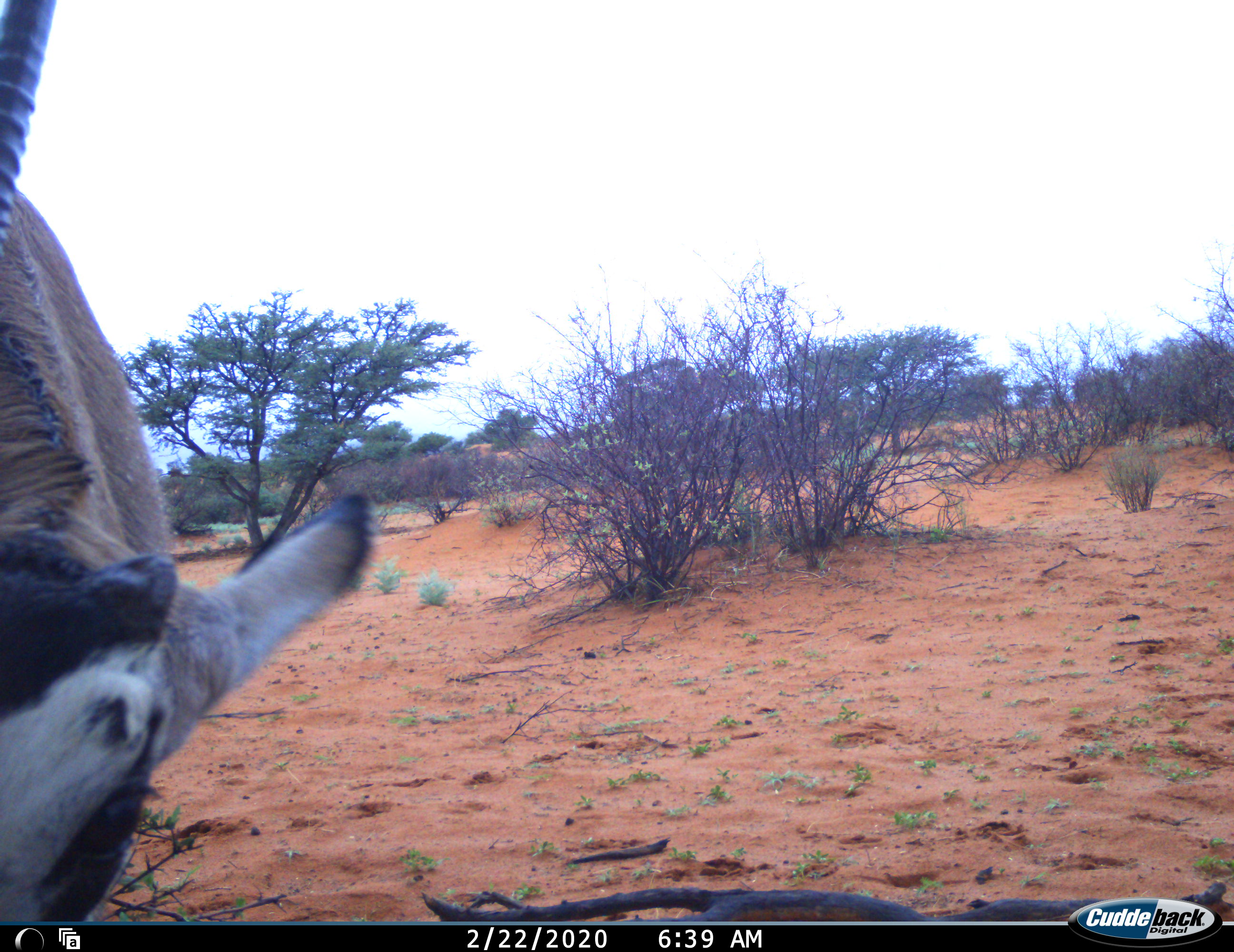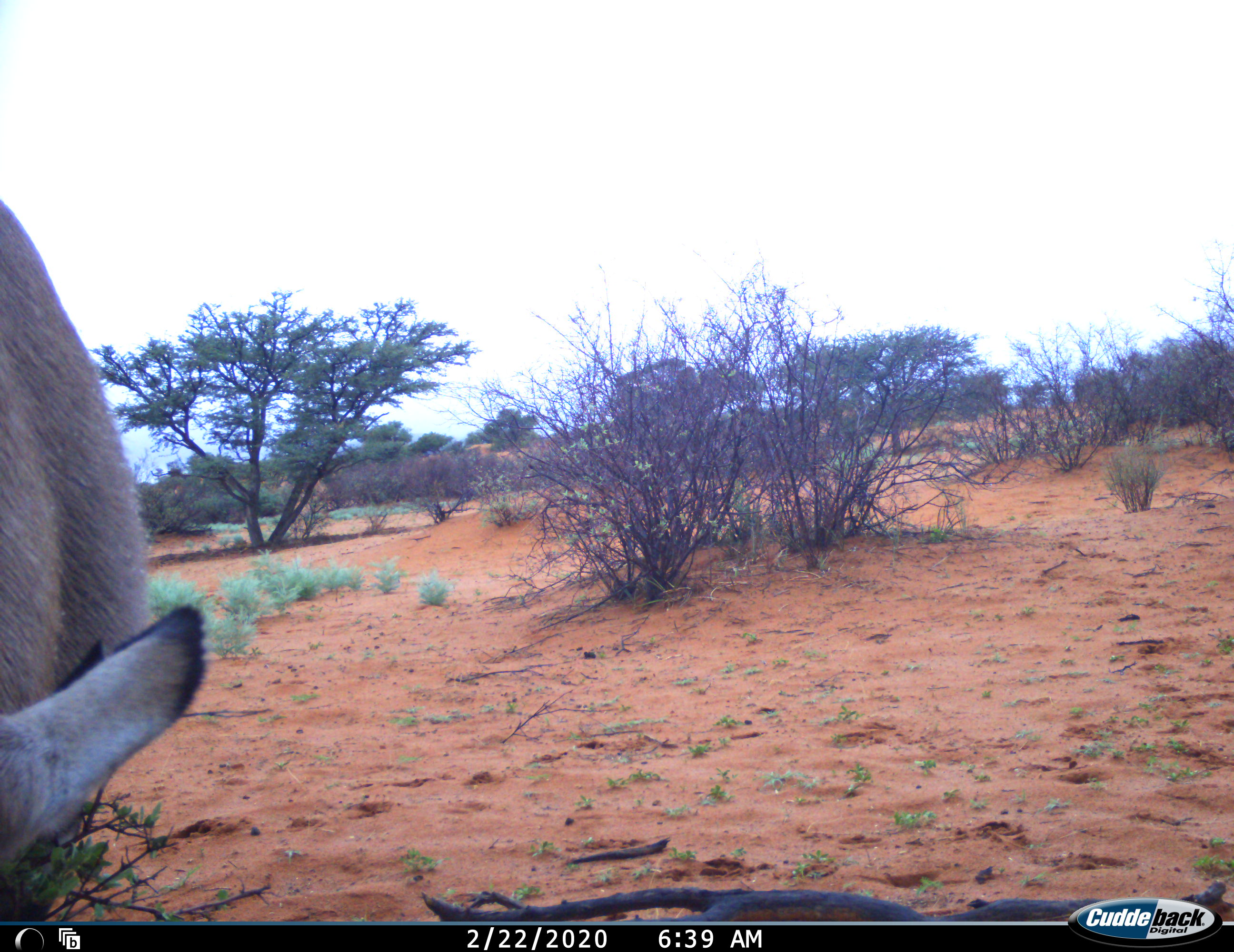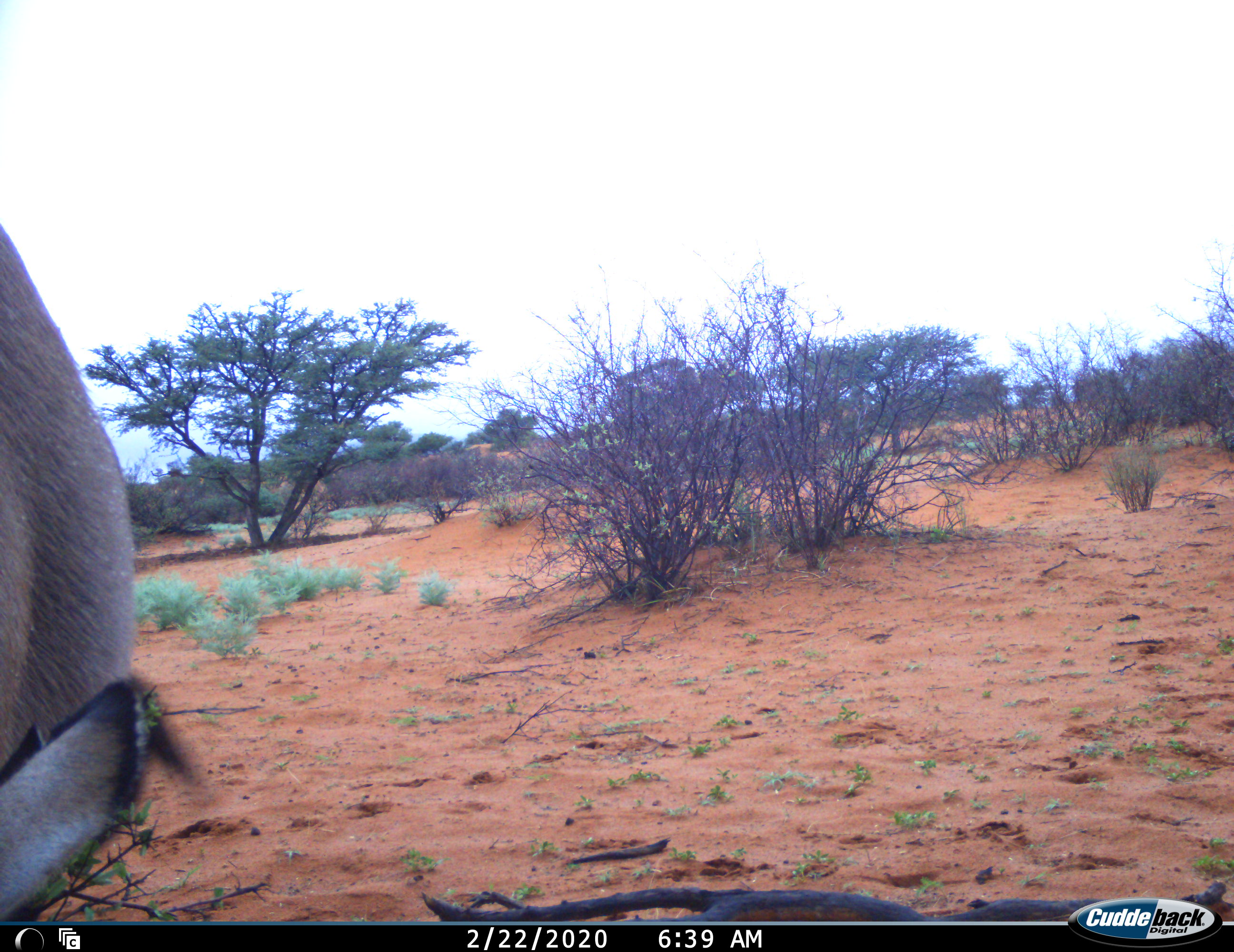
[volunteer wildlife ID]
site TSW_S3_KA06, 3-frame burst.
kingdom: Animalia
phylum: Chordata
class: Mammalia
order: Artiodactyla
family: Bovidae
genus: Oryx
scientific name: Oryx gazella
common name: gemsbok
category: oryx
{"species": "oryx (gemsbok) (Oryx gazella)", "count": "1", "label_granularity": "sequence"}